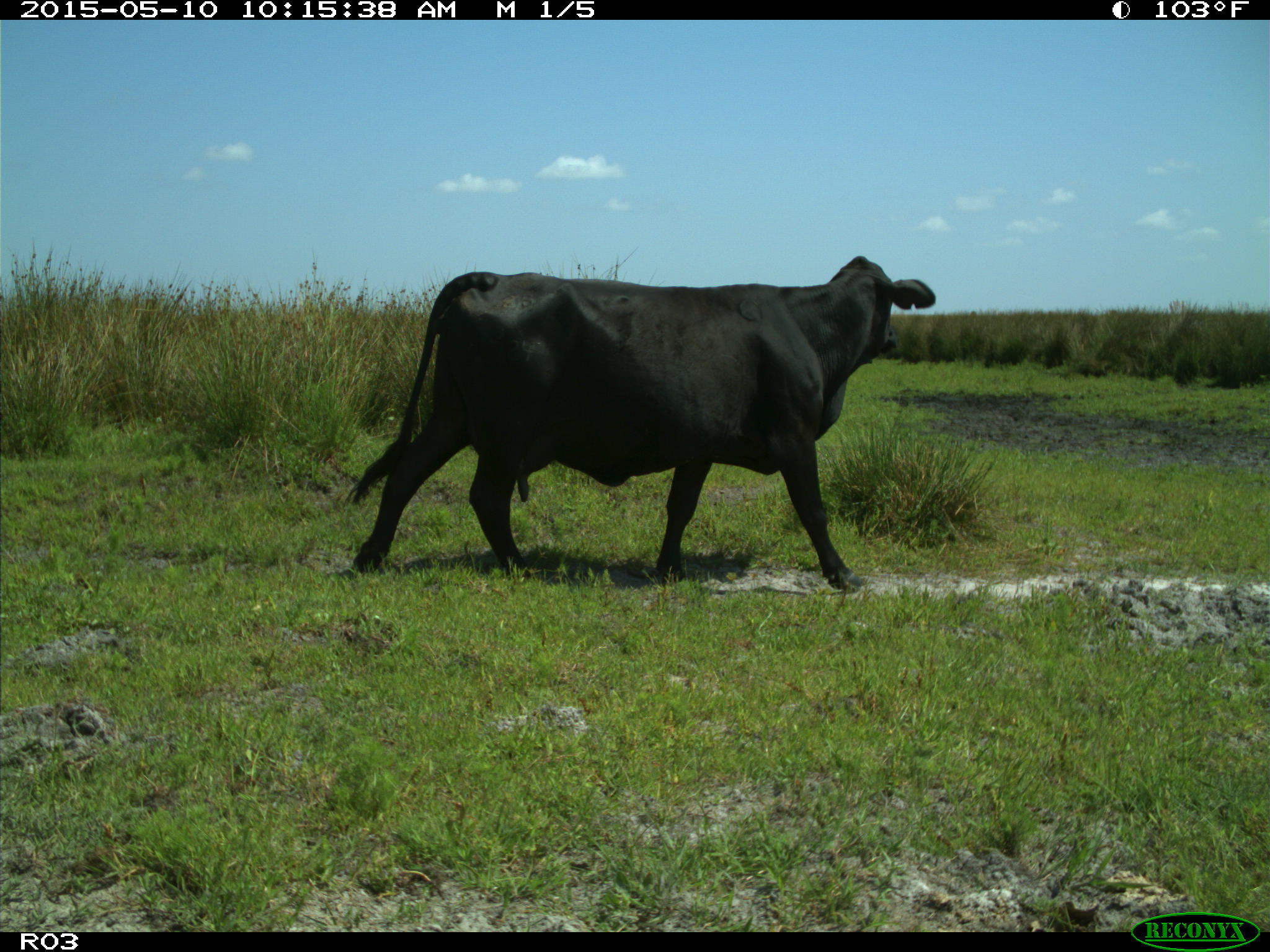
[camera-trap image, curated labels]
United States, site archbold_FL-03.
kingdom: Animalia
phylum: Chordata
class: Mammalia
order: Artiodactyla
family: Bovidae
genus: Bos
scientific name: Bos taurus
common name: domestic cow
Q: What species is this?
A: Bos taurus (domestic cow).